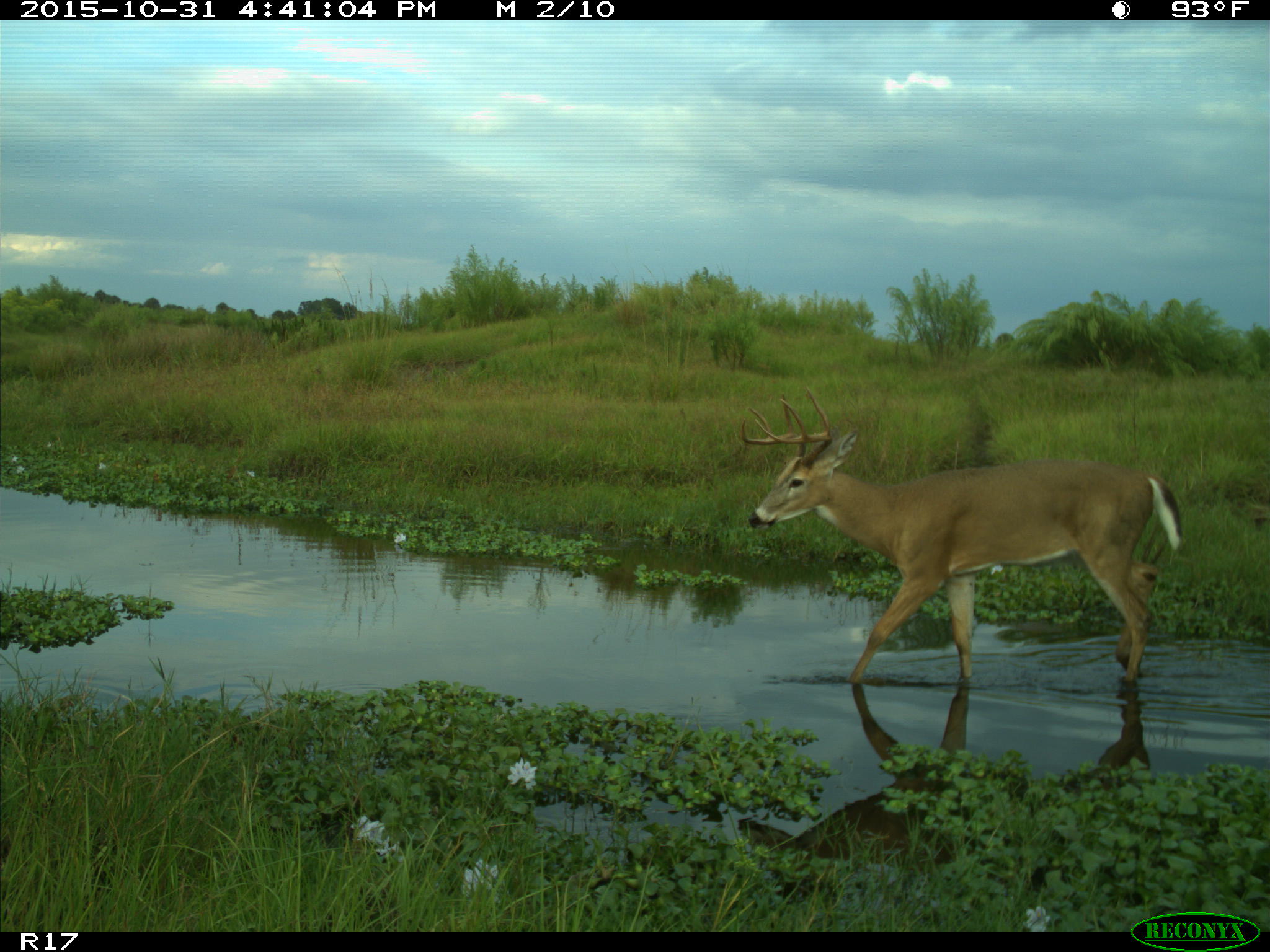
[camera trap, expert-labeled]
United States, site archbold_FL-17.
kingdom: Animalia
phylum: Chordata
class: Mammalia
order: Artiodactyla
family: Cervidae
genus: Odocoileus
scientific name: Odocoileus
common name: deer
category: unidentified deer